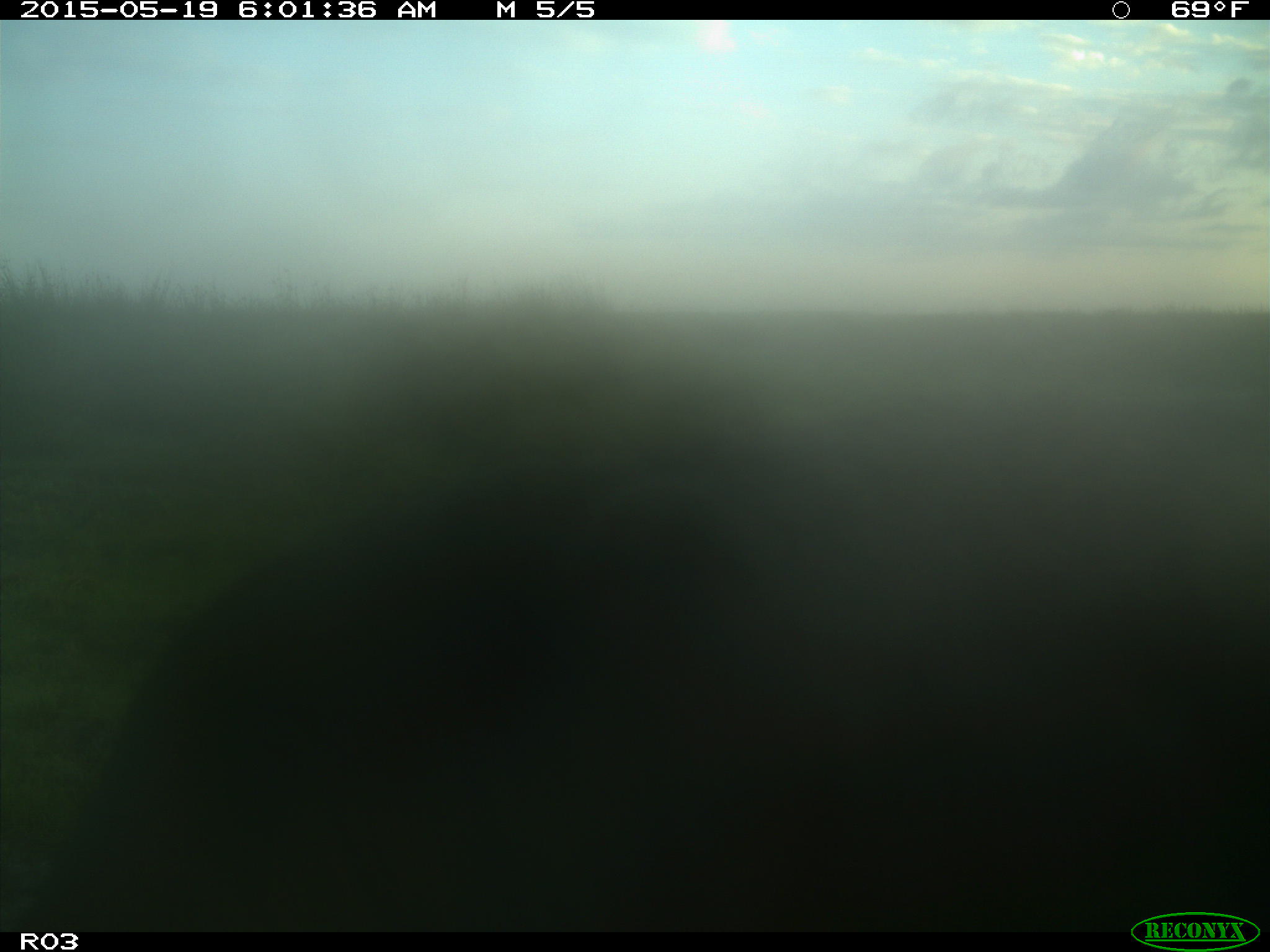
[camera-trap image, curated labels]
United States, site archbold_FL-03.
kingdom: Animalia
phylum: Chordata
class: Mammalia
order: Artiodactyla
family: Bovidae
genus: Bos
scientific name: Bos taurus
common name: domestic cow